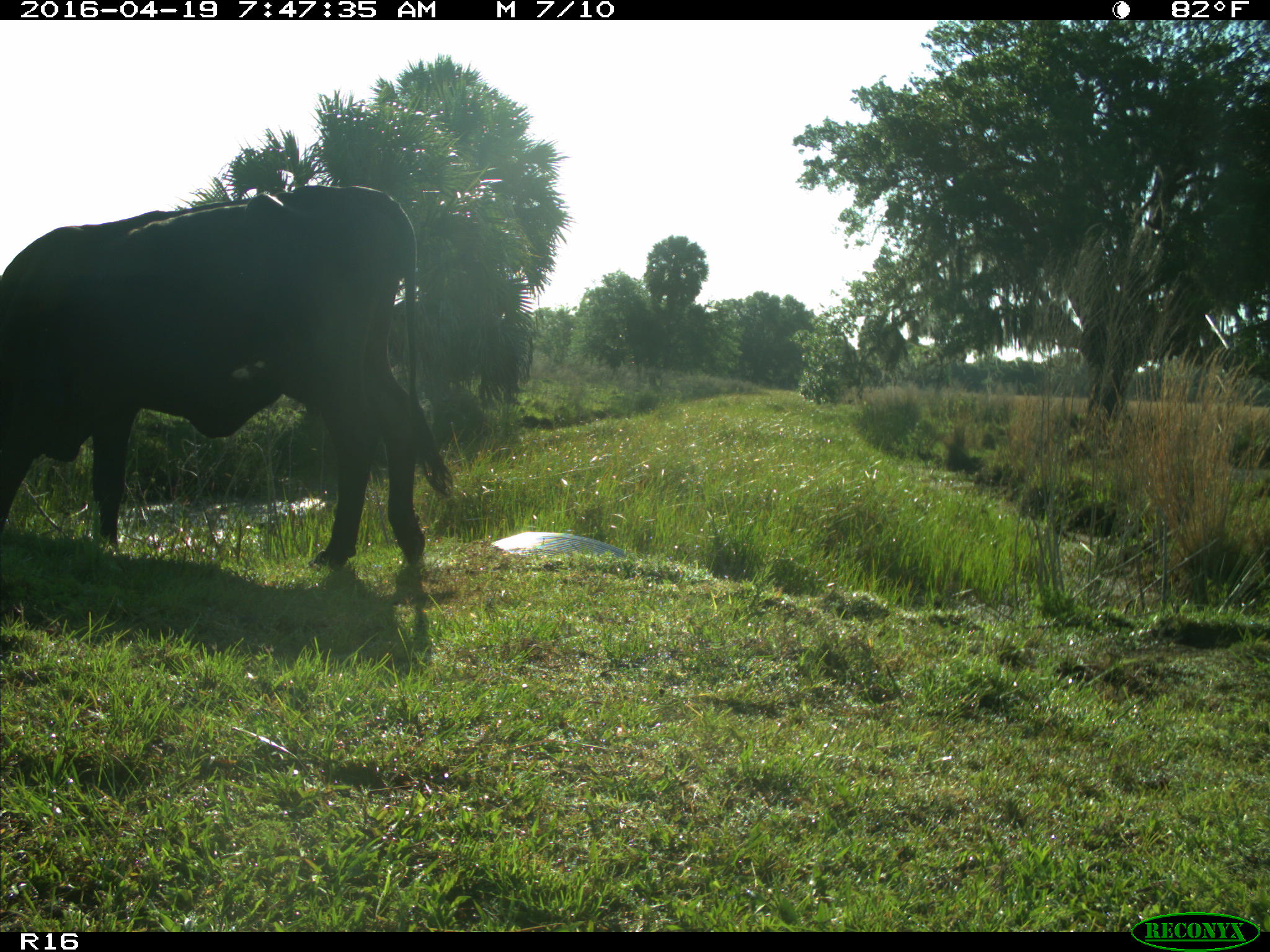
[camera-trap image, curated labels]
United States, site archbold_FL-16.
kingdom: Animalia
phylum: Chordata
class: Mammalia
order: Artiodactyla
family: Bovidae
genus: Bos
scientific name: Bos taurus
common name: domestic cow